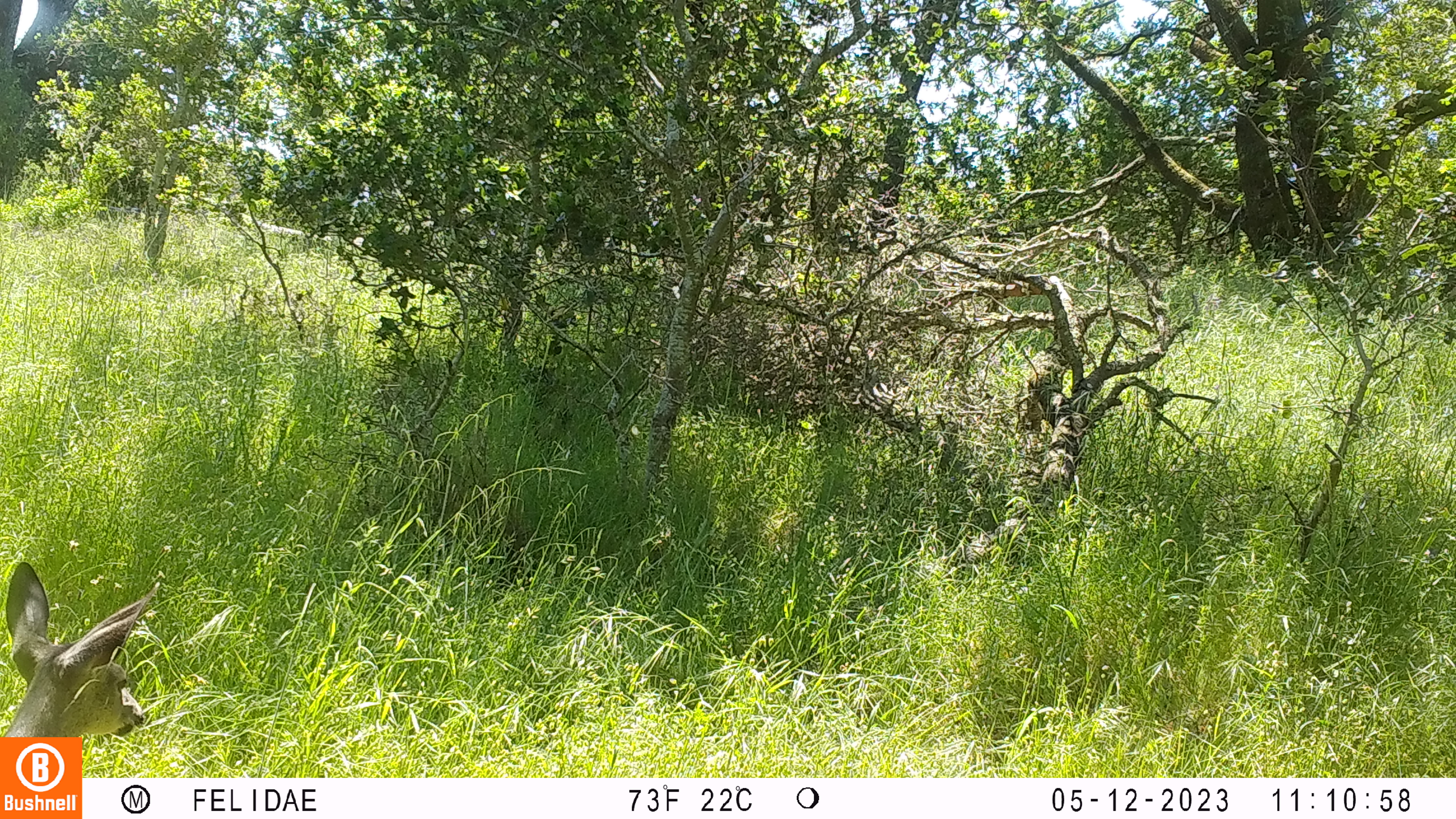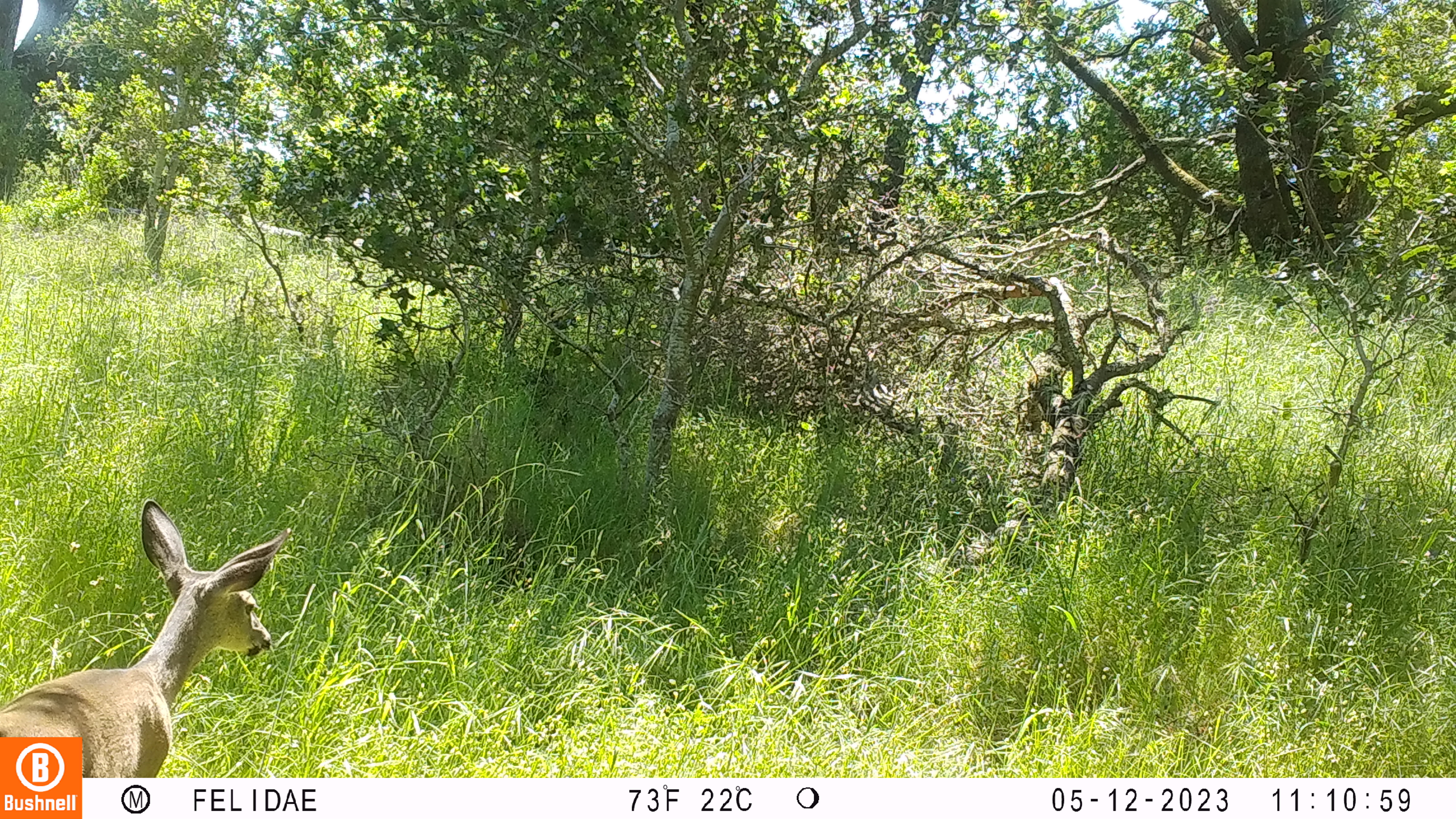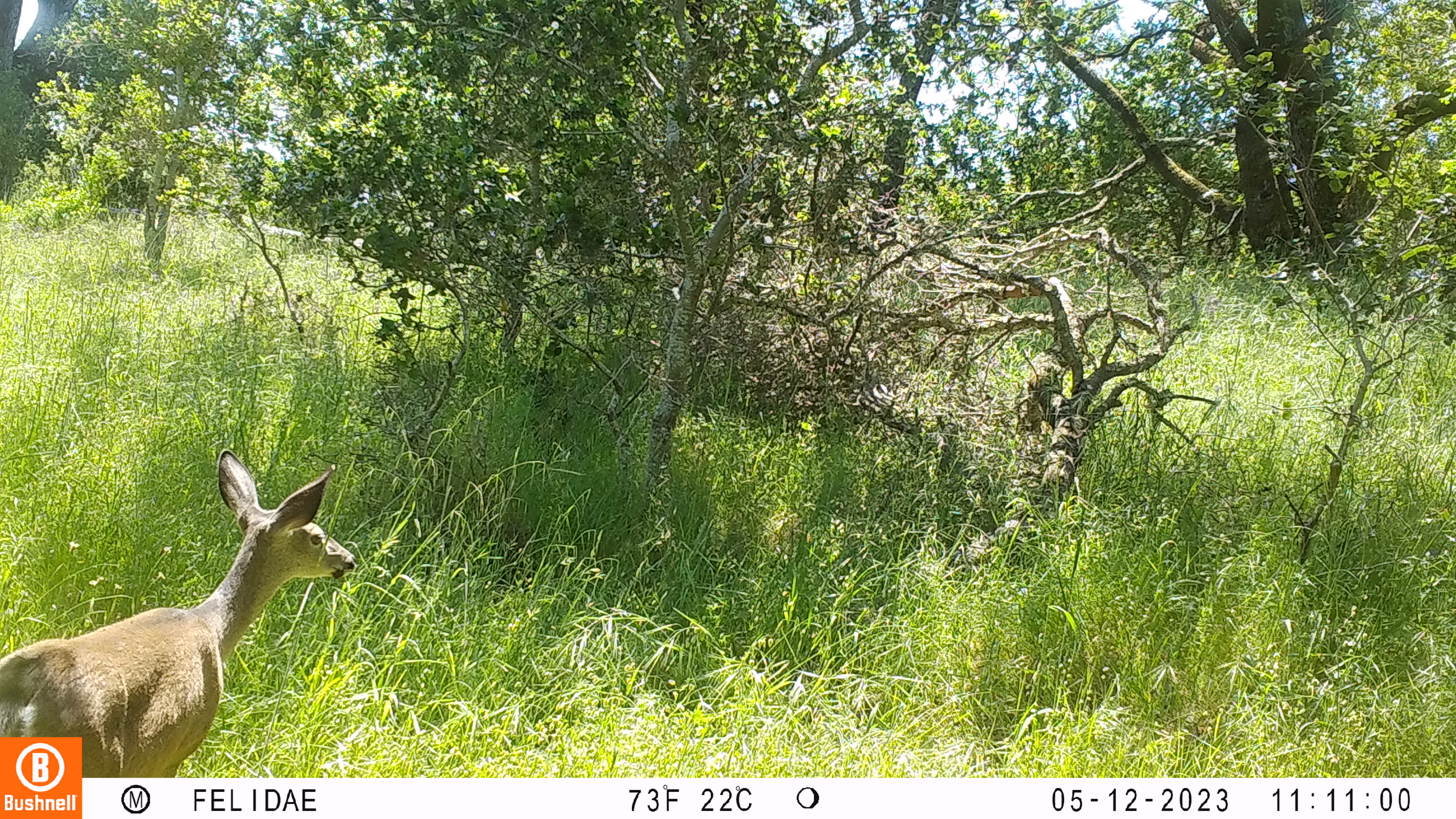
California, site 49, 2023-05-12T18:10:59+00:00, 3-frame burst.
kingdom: Animalia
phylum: Chordata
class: Mammalia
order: Artiodactyla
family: Cervidae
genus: Odocoileus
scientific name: Odocoileus hemionus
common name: mule deer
Mule deer (Odocoileus hemionus).